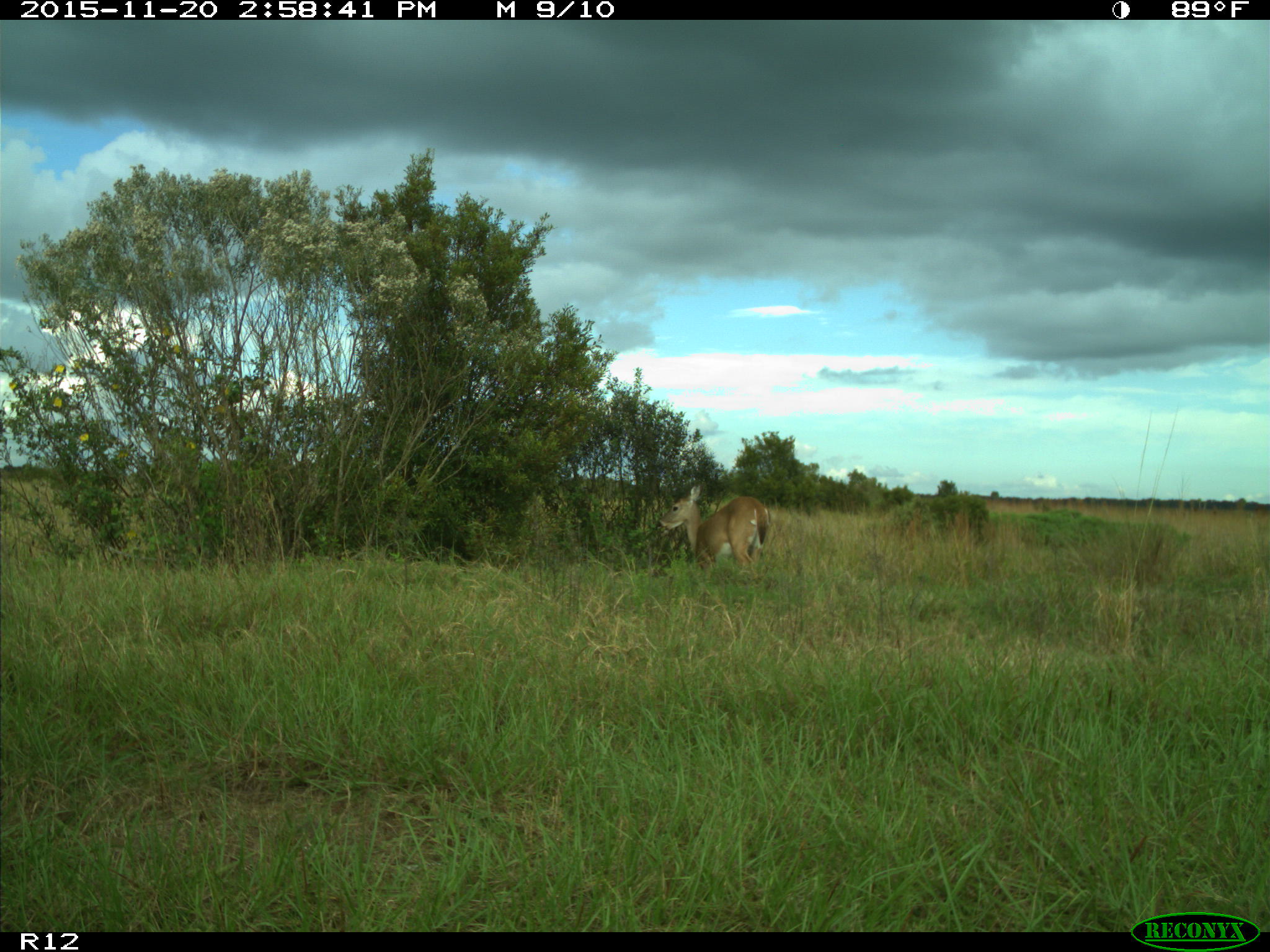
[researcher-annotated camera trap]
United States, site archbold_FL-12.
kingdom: Animalia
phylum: Chordata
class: Mammalia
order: Artiodactyla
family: Cervidae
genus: Odocoileus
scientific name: Odocoileus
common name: deer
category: unidentified deer